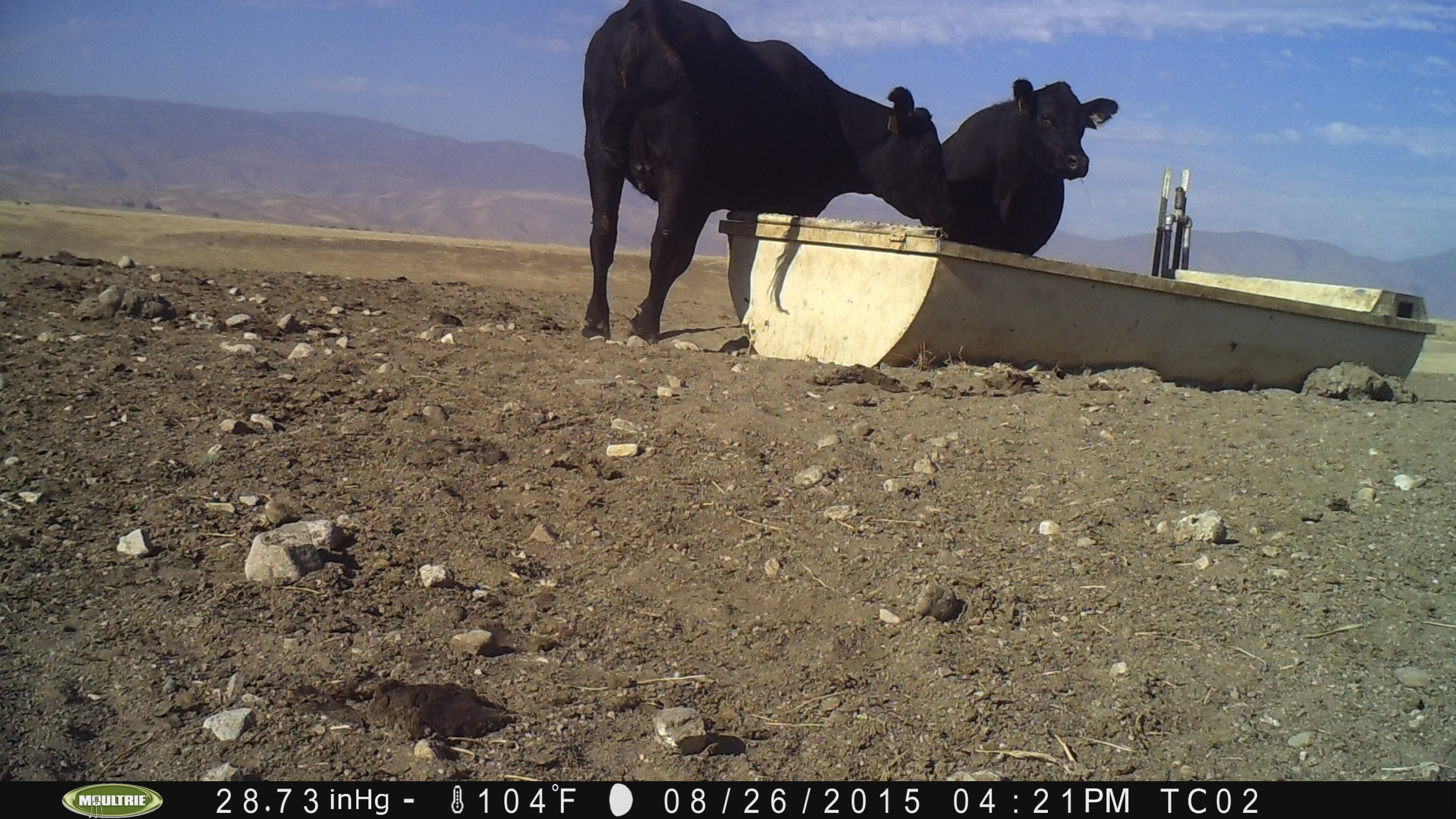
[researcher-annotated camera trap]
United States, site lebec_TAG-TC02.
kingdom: Animalia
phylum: Chordata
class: Mammalia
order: Artiodactyla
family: Bovidae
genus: Bos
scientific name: Bos taurus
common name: domestic cow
Bos taurus (domestic cow).